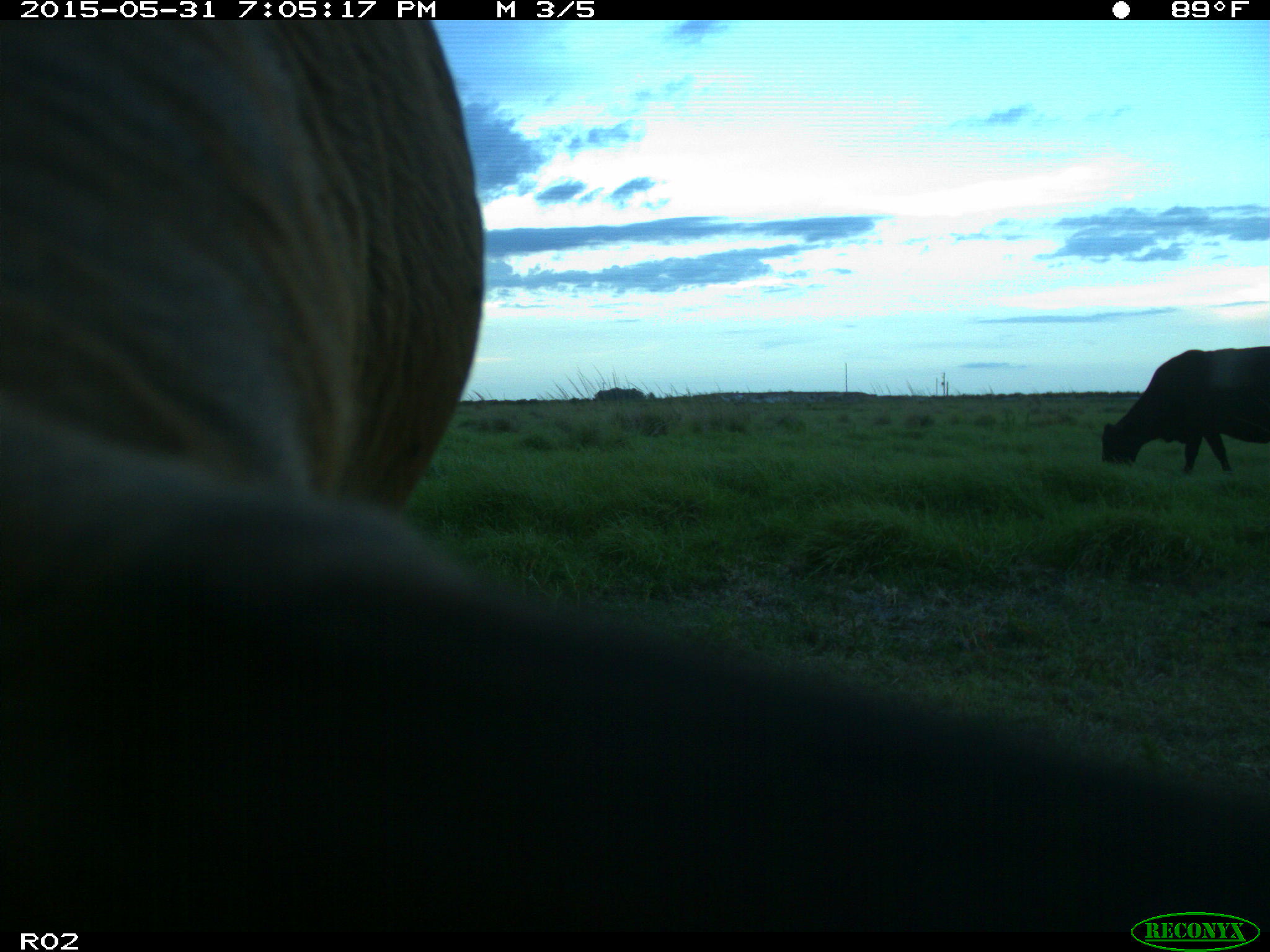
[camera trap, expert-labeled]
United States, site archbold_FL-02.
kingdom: Animalia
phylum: Chordata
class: Mammalia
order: Artiodactyla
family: Bovidae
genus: Bos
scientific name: Bos taurus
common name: domestic cow